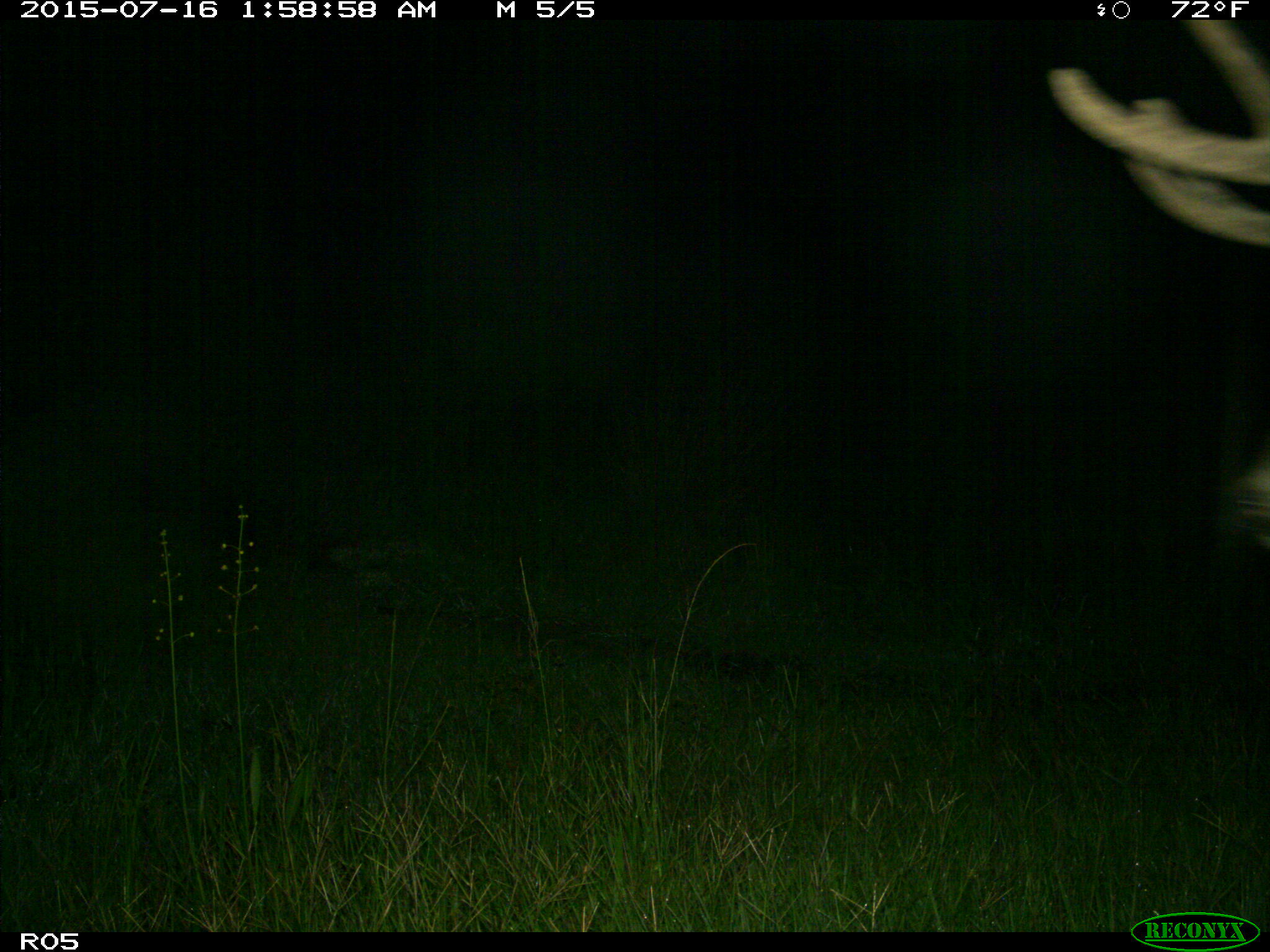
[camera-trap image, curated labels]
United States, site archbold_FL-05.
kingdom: Animalia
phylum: Chordata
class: Mammalia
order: Artiodactyla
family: Cervidae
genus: Odocoileus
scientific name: Odocoileus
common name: deer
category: unidentified deer